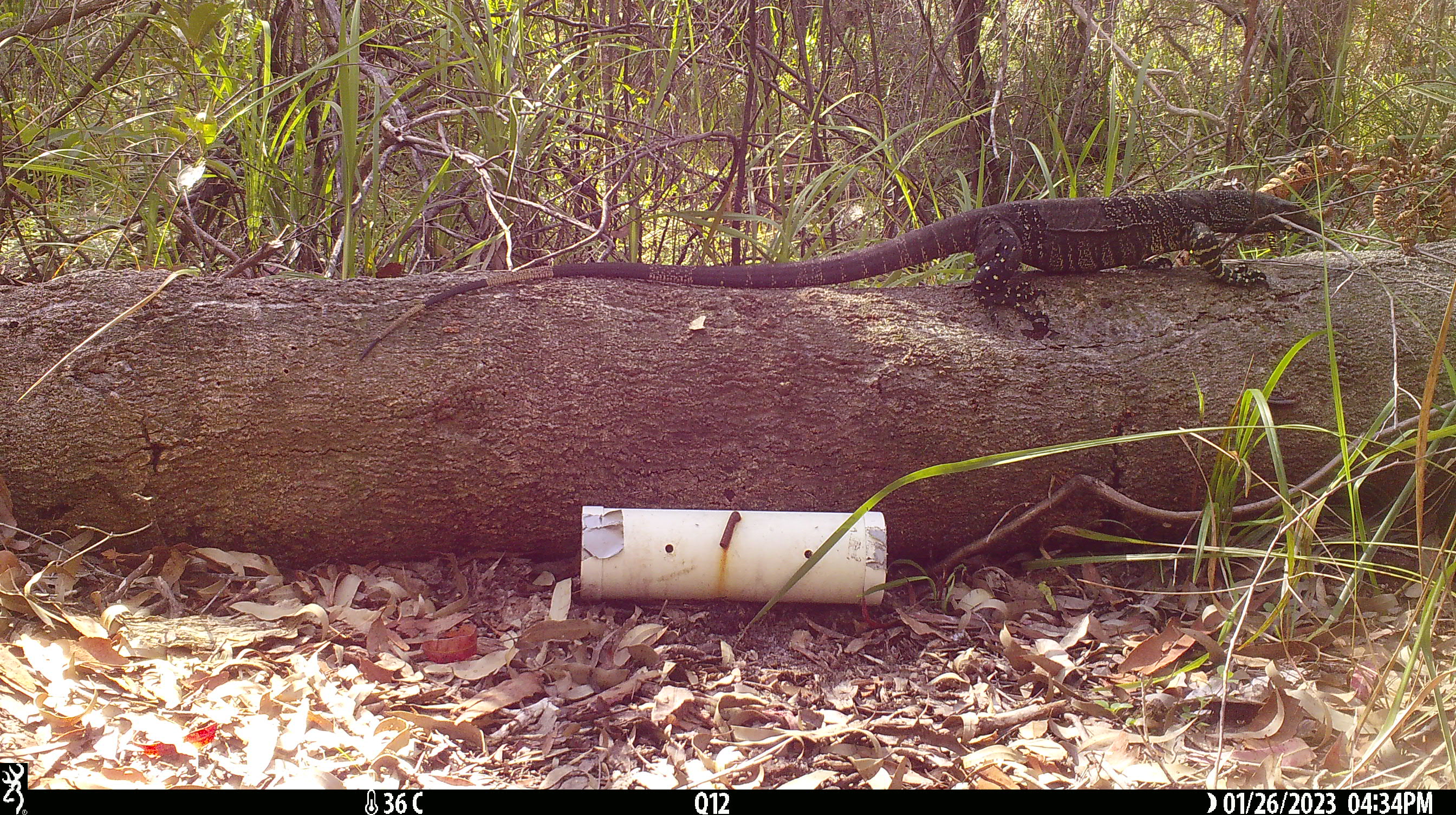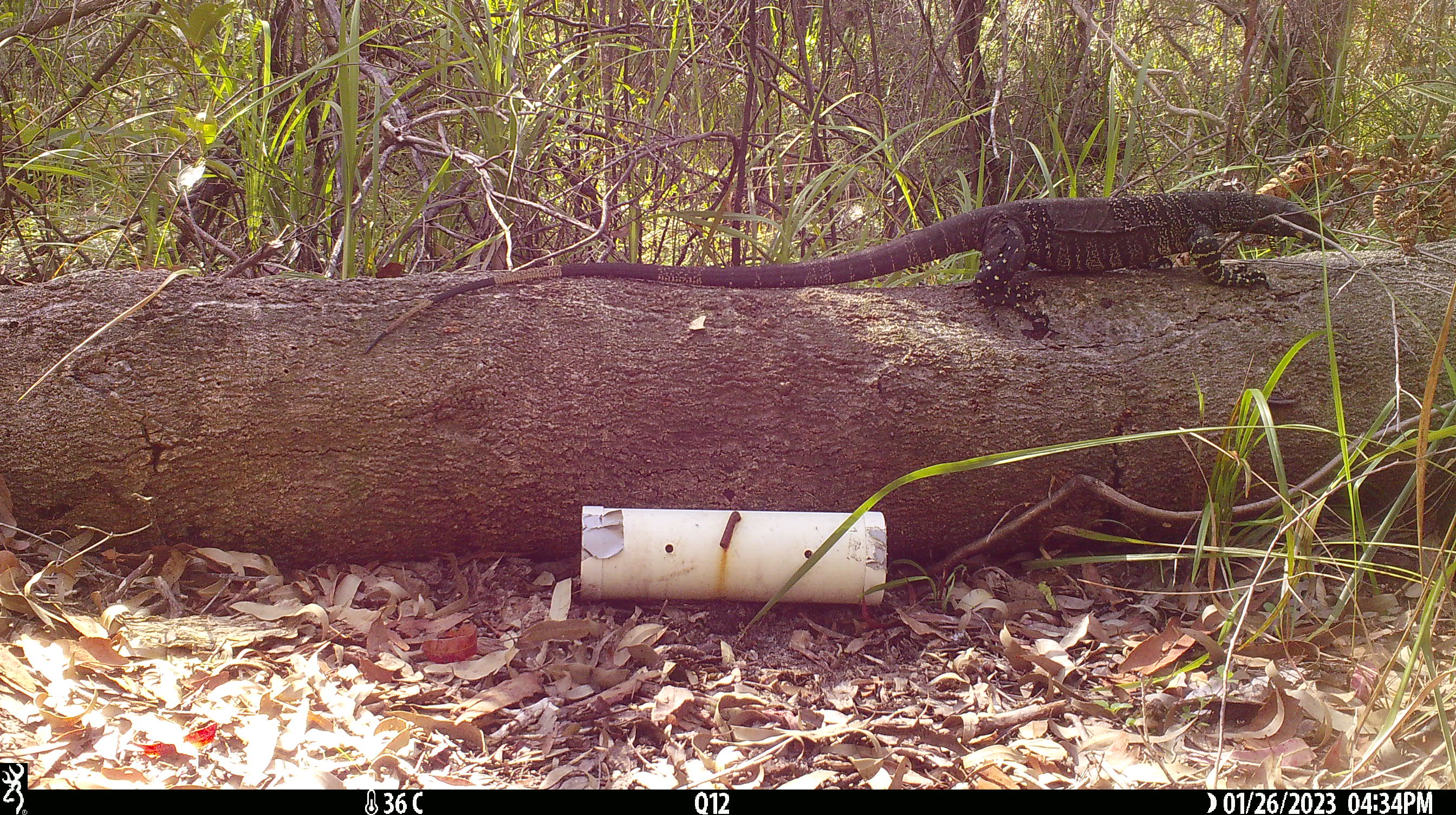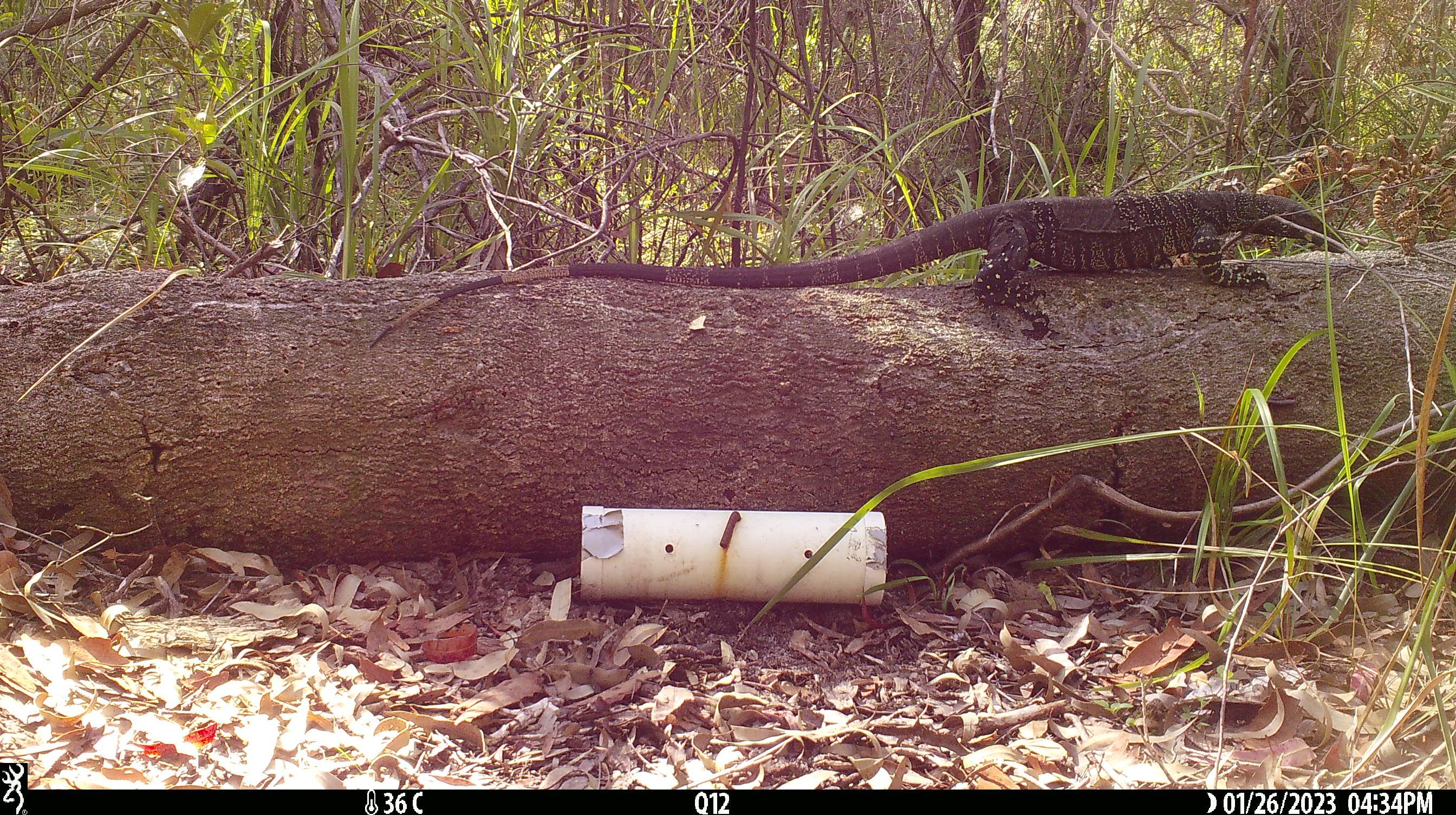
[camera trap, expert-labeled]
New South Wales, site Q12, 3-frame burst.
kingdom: Animalia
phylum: Chordata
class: Reptilia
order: Squamata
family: Varanidae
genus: Varanus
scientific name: Varanus varius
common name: lace monitor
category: goanna